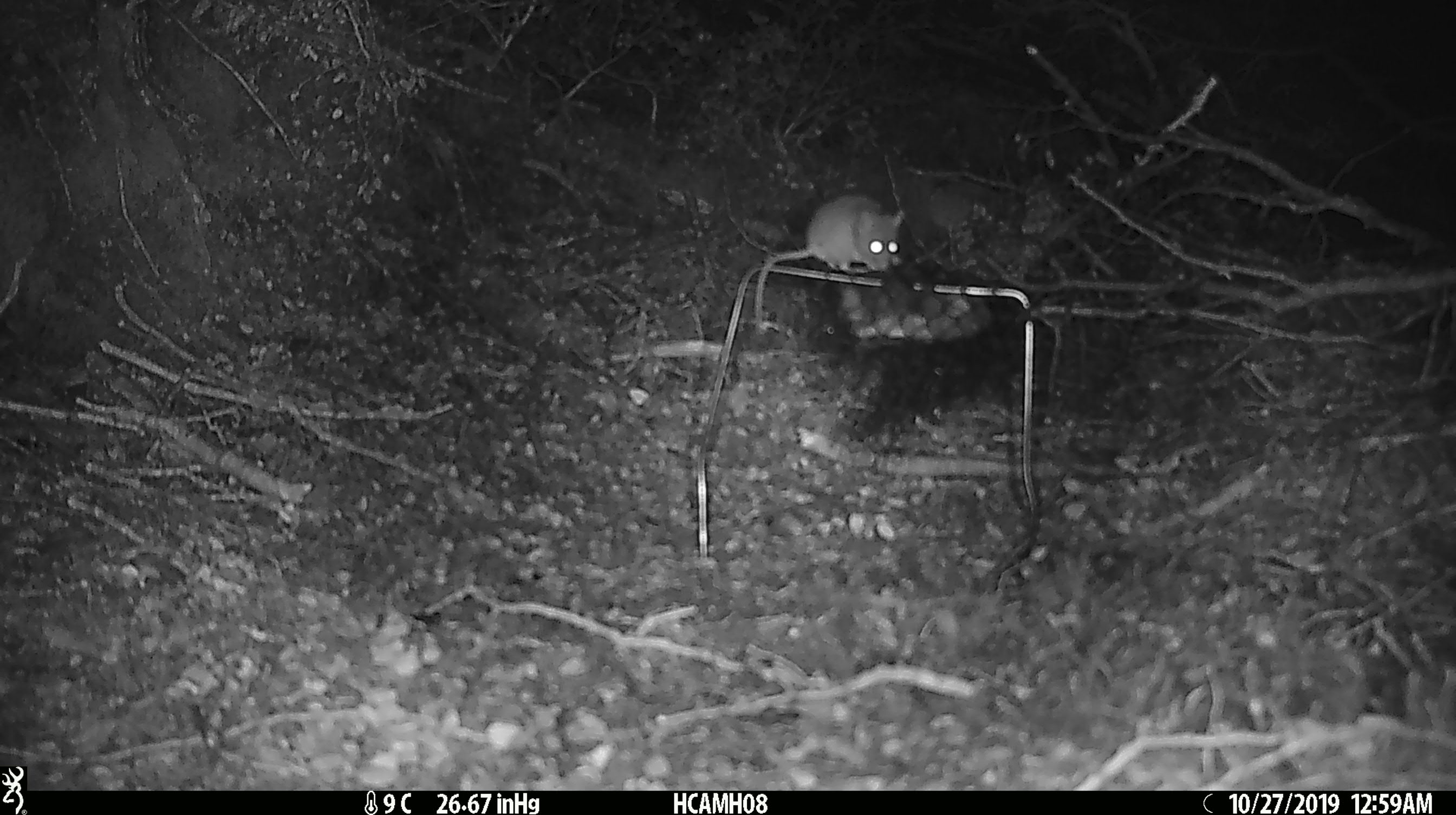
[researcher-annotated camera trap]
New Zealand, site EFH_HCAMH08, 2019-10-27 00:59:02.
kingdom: Animalia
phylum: Chordata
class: Mammalia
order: Rodentia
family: Muridae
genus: Mus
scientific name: Mus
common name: mouse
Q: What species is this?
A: Mouse (Mus).